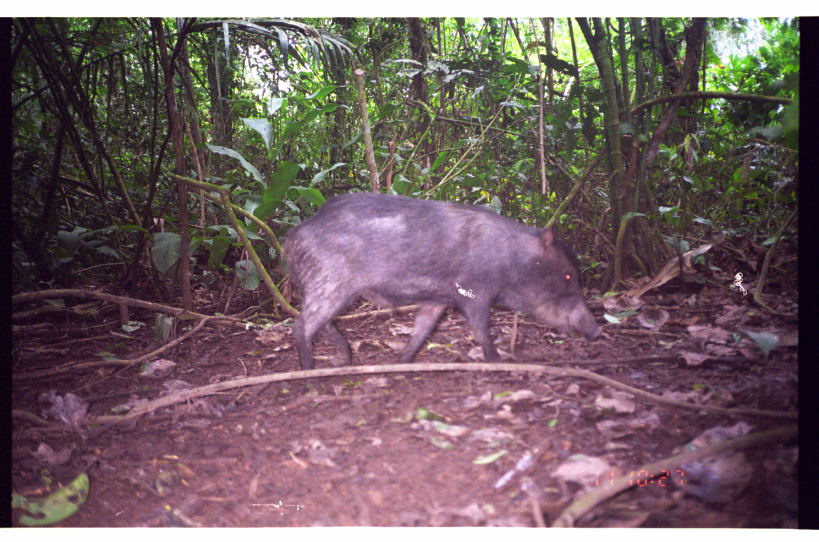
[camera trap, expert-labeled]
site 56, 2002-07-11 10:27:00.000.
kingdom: Animalia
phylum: Chordata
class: Mammalia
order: Artiodactyla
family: Tayassuidae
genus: Tayassu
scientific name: Tayassu pecari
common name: white-lipped peccary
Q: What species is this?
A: Tayassu pecari (white-lipped peccary).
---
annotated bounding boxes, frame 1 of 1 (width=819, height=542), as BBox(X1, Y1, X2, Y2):
tayassu pecari: BBox(280, 189, 604, 371)